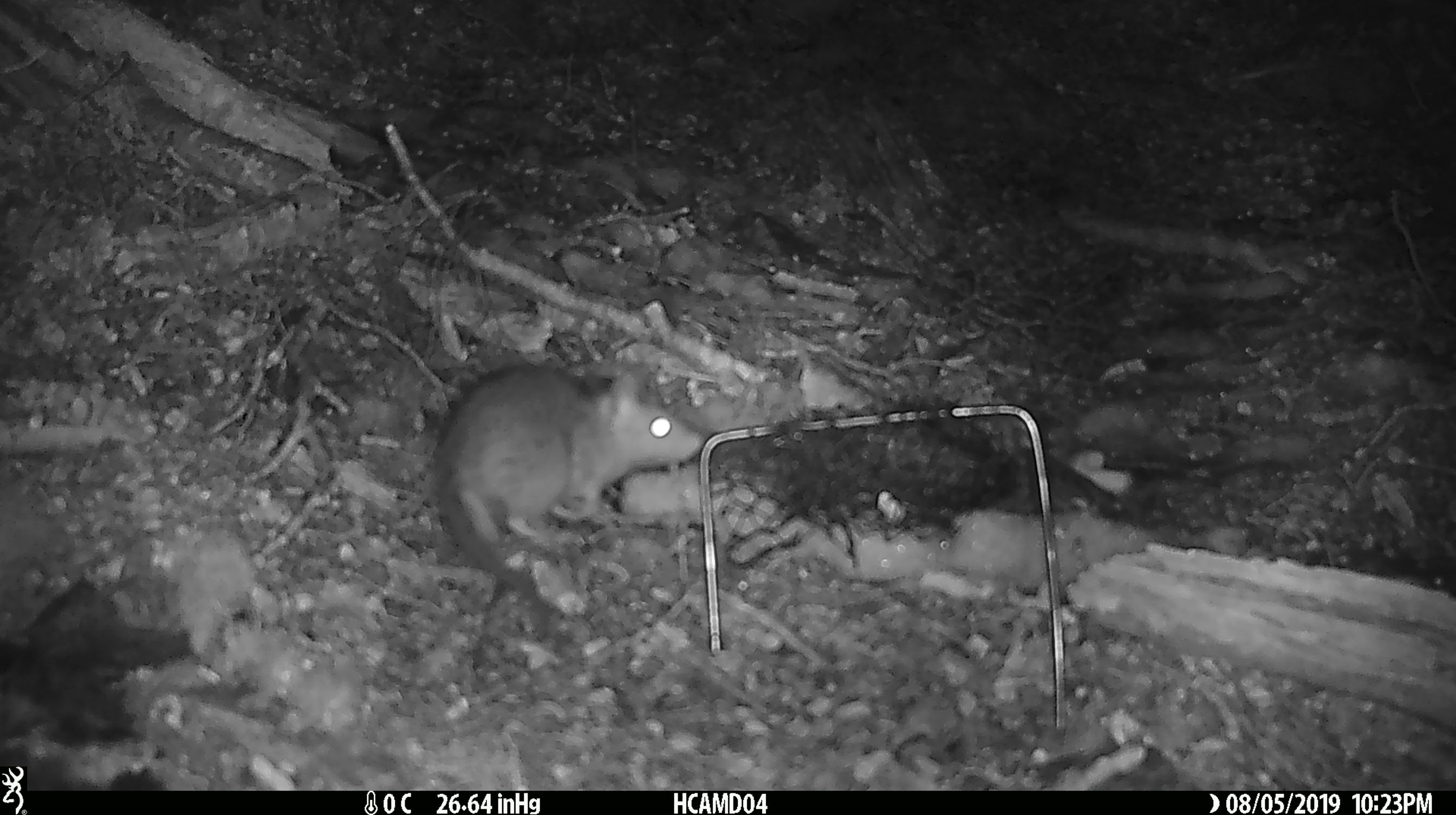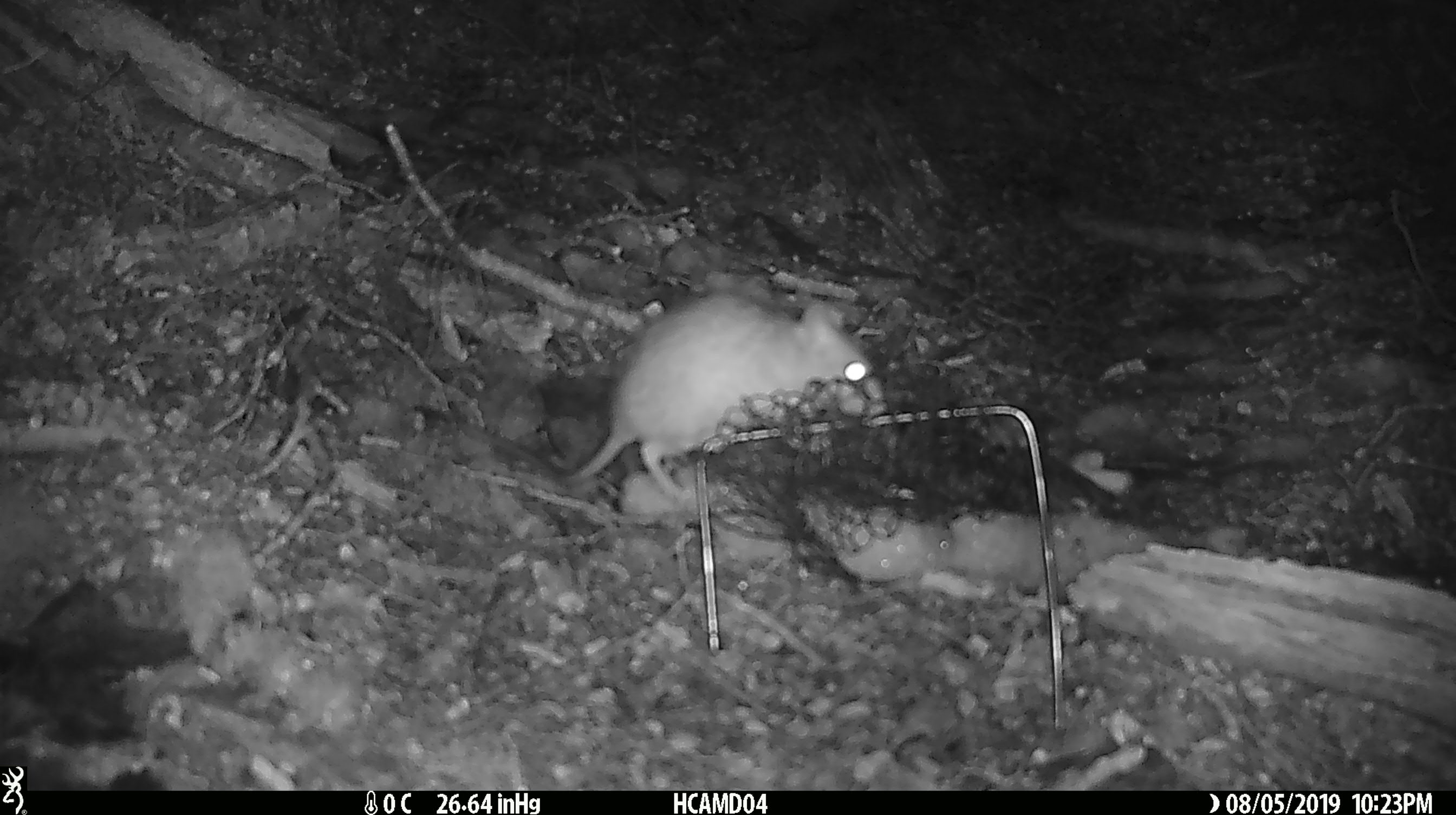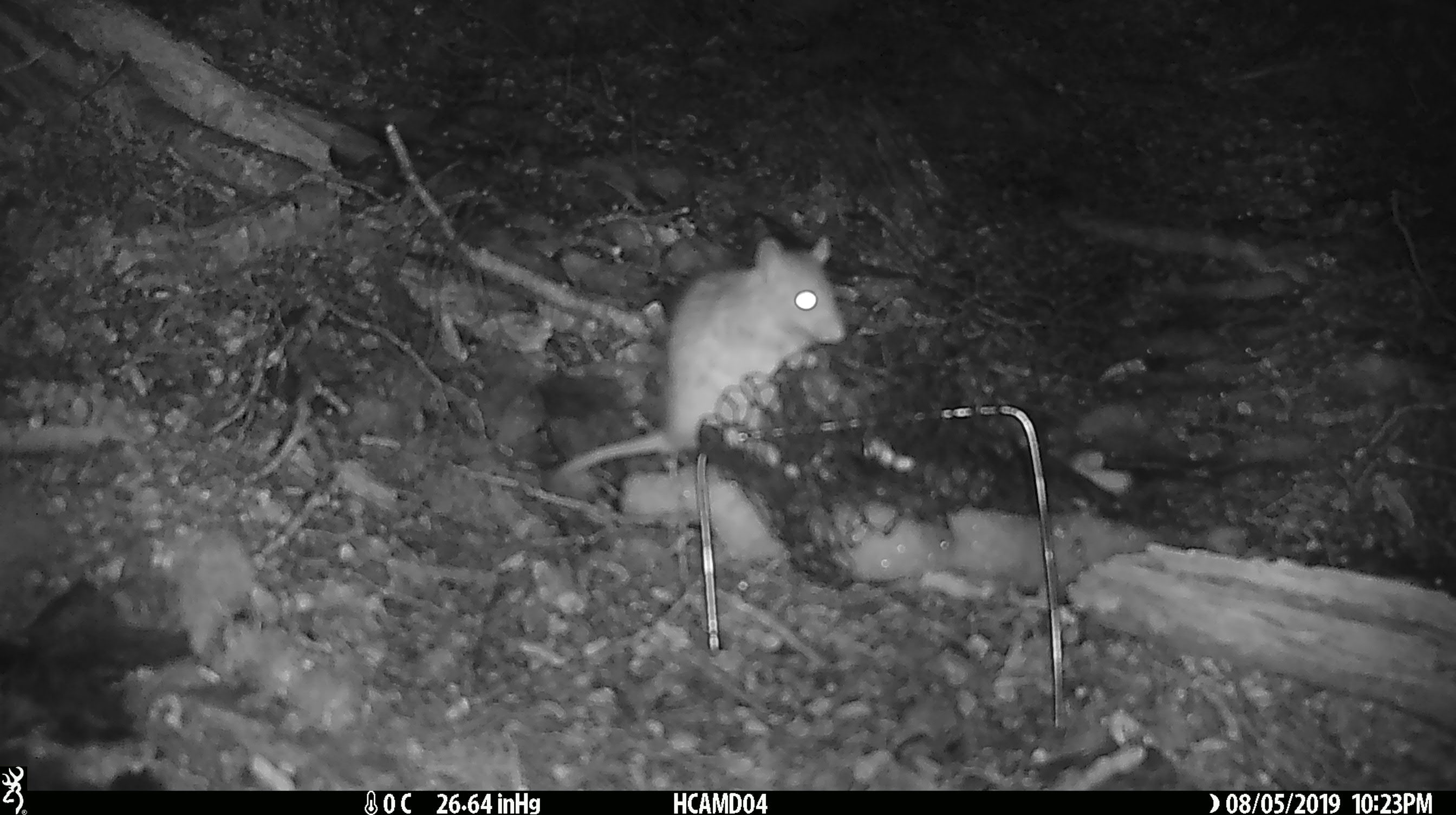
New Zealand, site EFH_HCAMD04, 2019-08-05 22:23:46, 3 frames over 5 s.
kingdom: Animalia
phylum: Chordata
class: Mammalia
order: Rodentia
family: Muridae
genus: Rattus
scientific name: Rattus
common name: rat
Rat (Rattus).